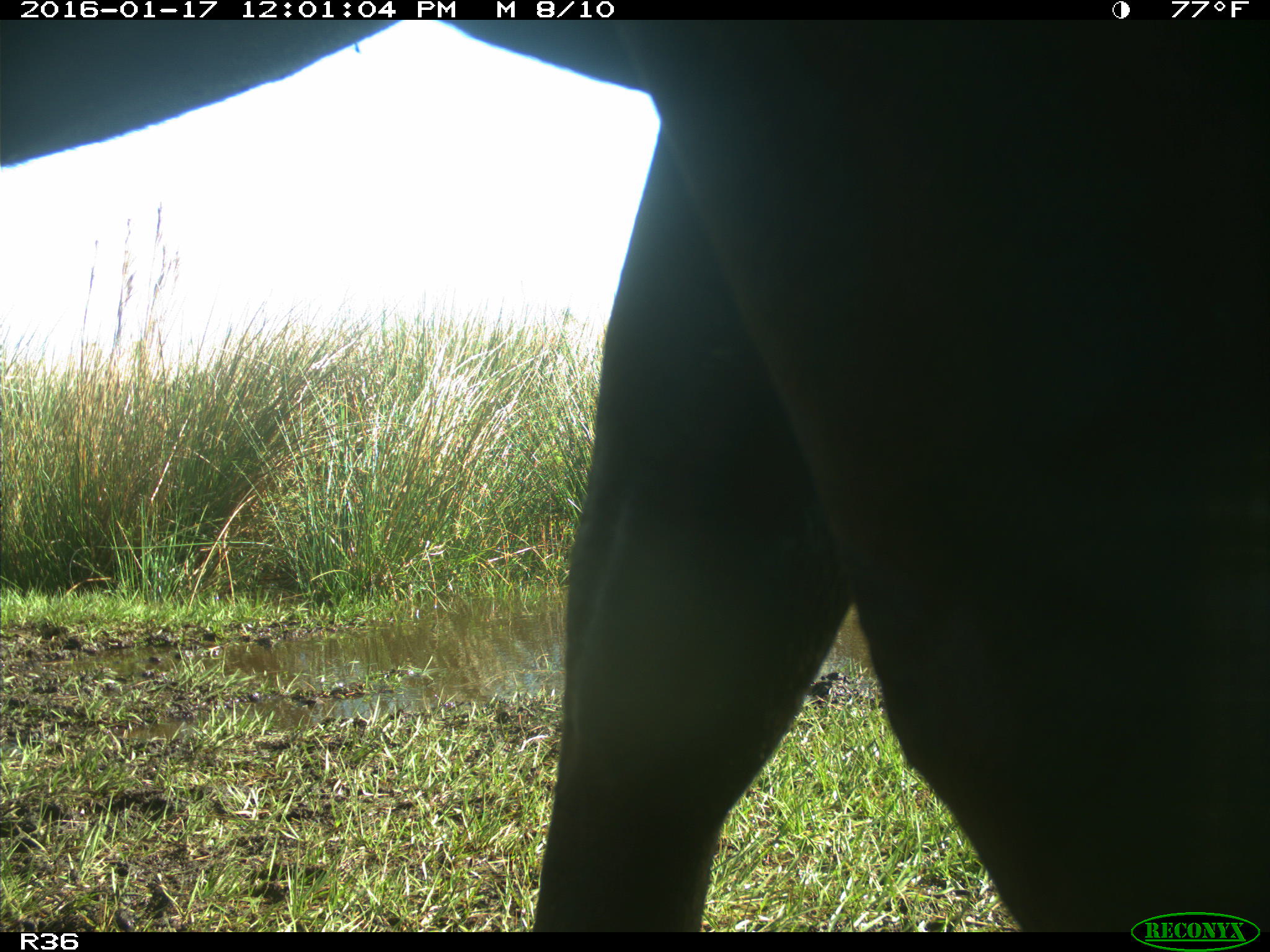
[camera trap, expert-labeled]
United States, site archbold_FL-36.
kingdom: Animalia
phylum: Chordata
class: Mammalia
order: Artiodactyla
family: Bovidae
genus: Bos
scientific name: Bos taurus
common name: domestic cow